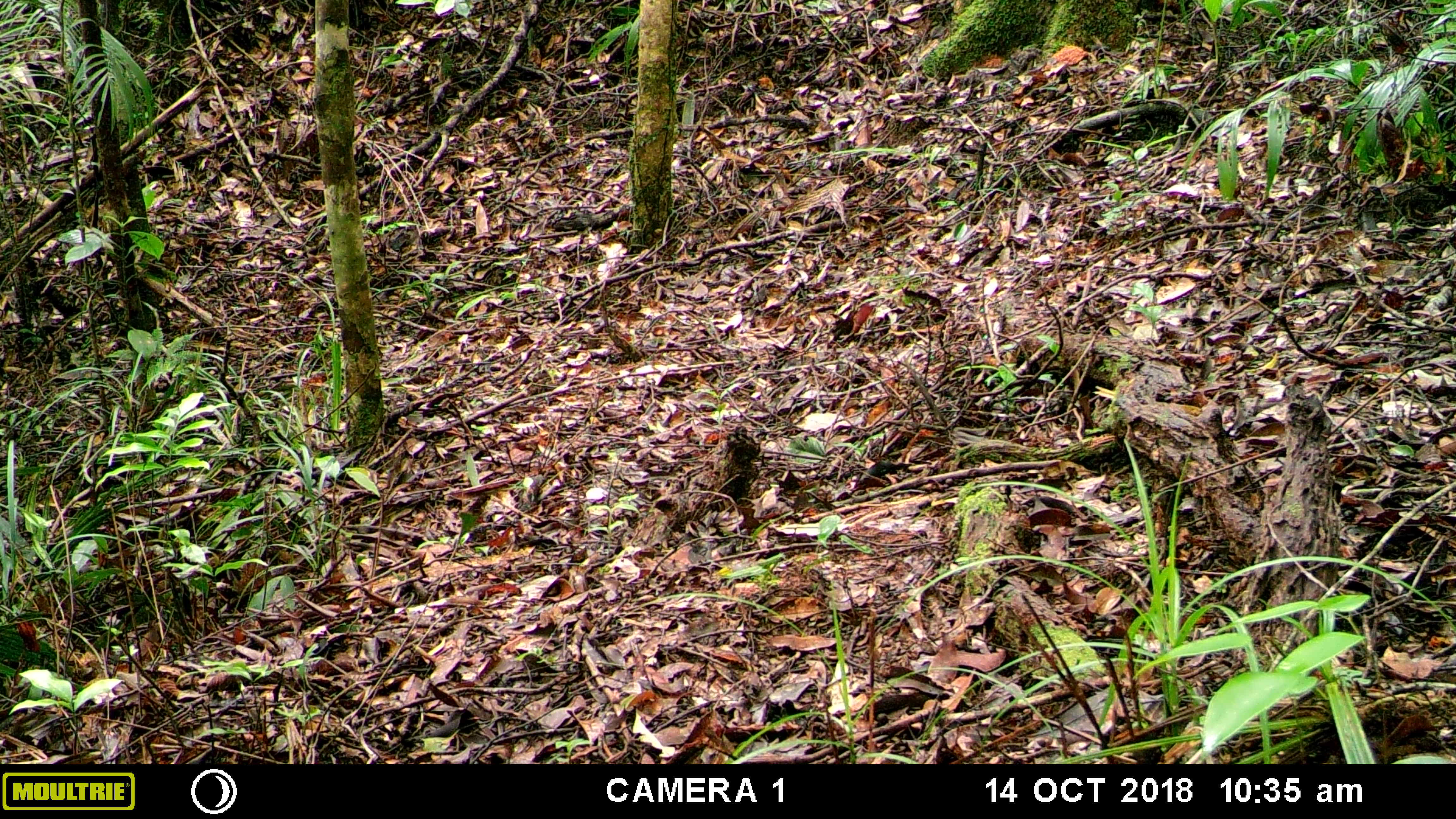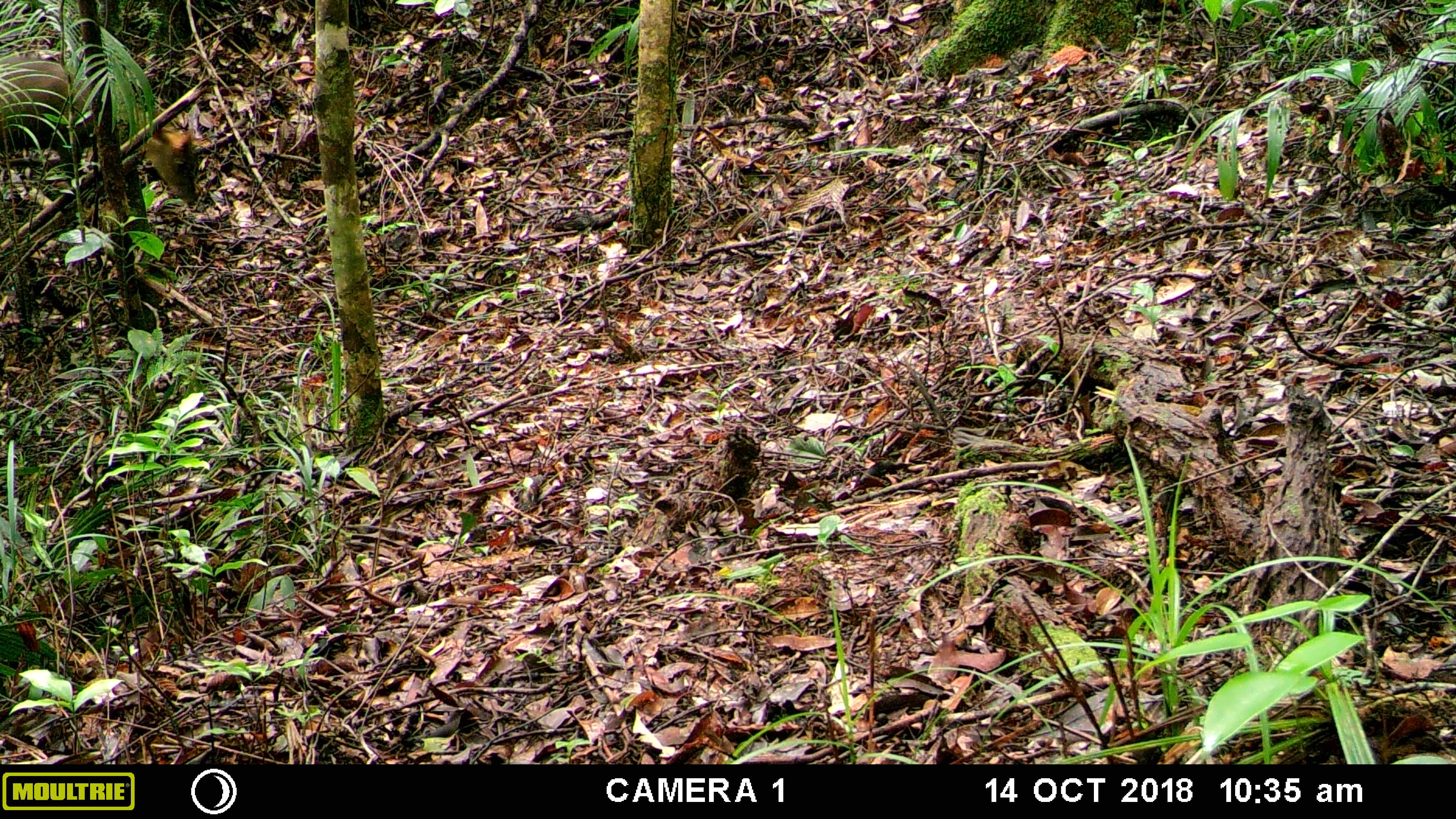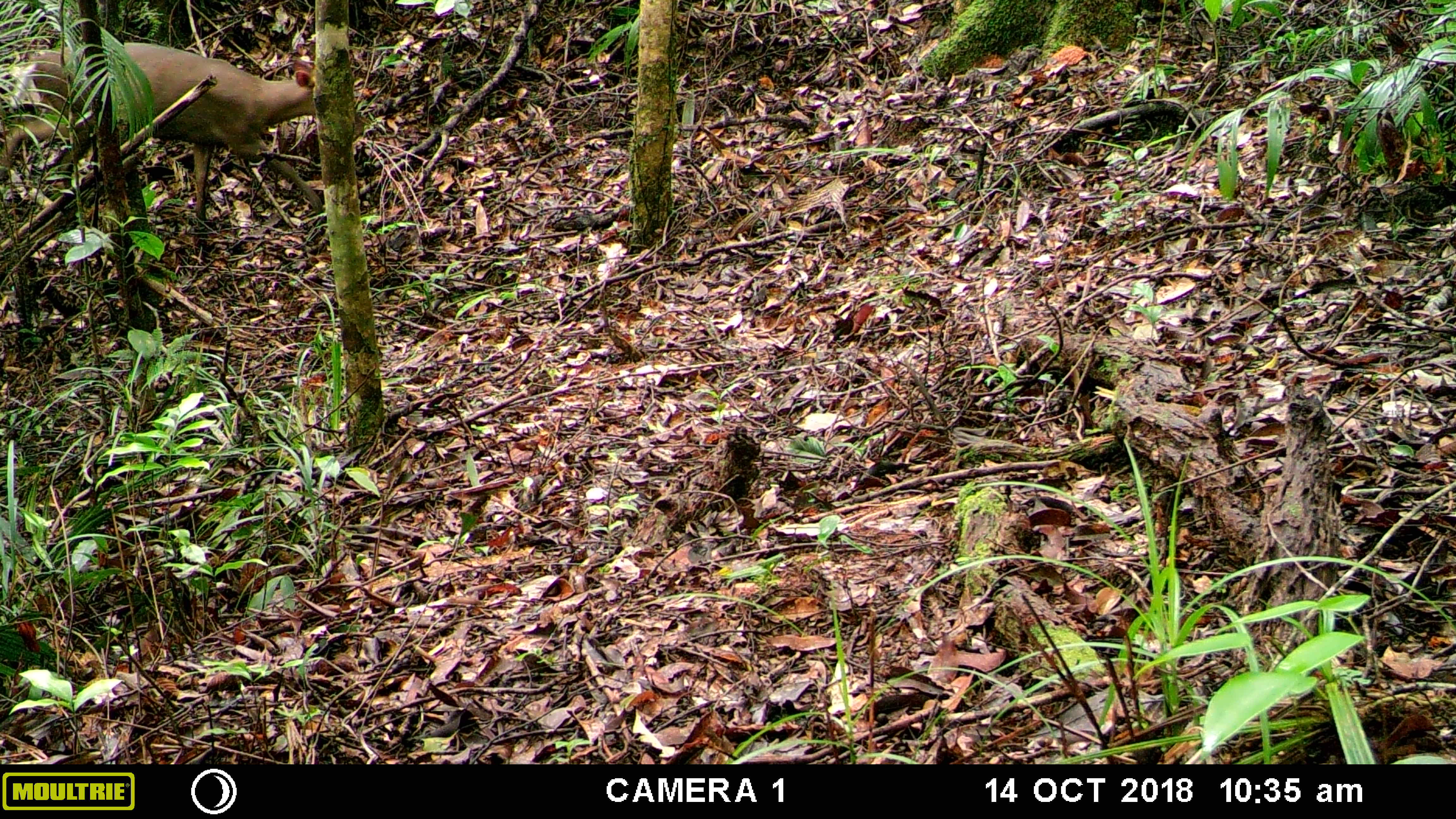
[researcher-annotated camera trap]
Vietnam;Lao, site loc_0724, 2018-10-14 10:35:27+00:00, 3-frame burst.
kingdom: Animalia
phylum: Chordata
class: Mammalia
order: Artiodactyla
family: Cervidae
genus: Muntiacus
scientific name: Muntiacus rooseveltorum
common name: roosevelt's muntjac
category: roosevelts muntjac group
Roosevelts muntjac group (roosevelt's muntjac) (Muntiacus rooseveltorum). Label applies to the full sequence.